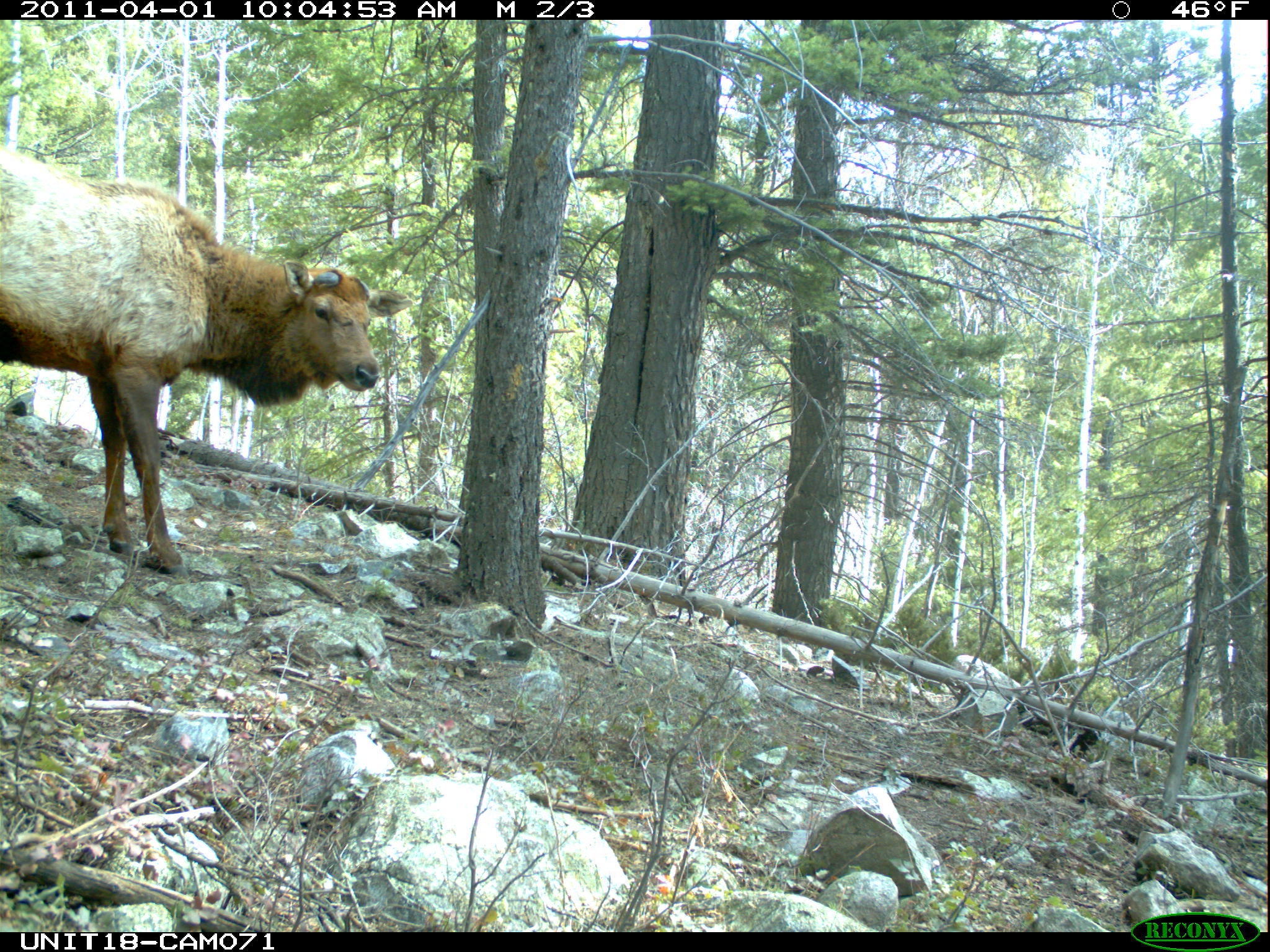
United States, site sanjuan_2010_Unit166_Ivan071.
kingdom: Animalia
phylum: Chordata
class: Mammalia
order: Artiodactyla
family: Cervidae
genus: Cervus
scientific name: Cervus elaphus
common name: red deer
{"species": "Cervus elaphus (red deer)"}